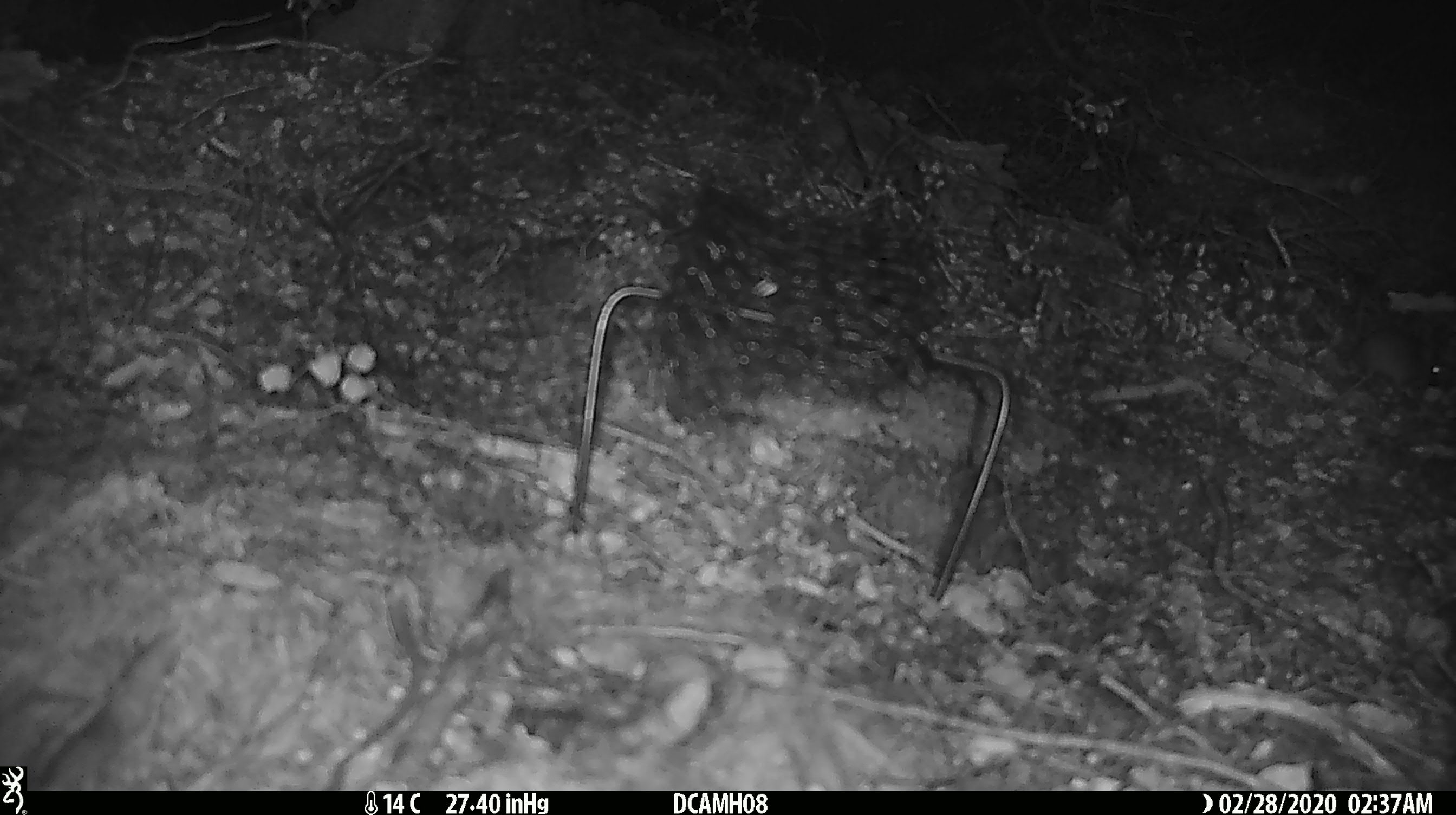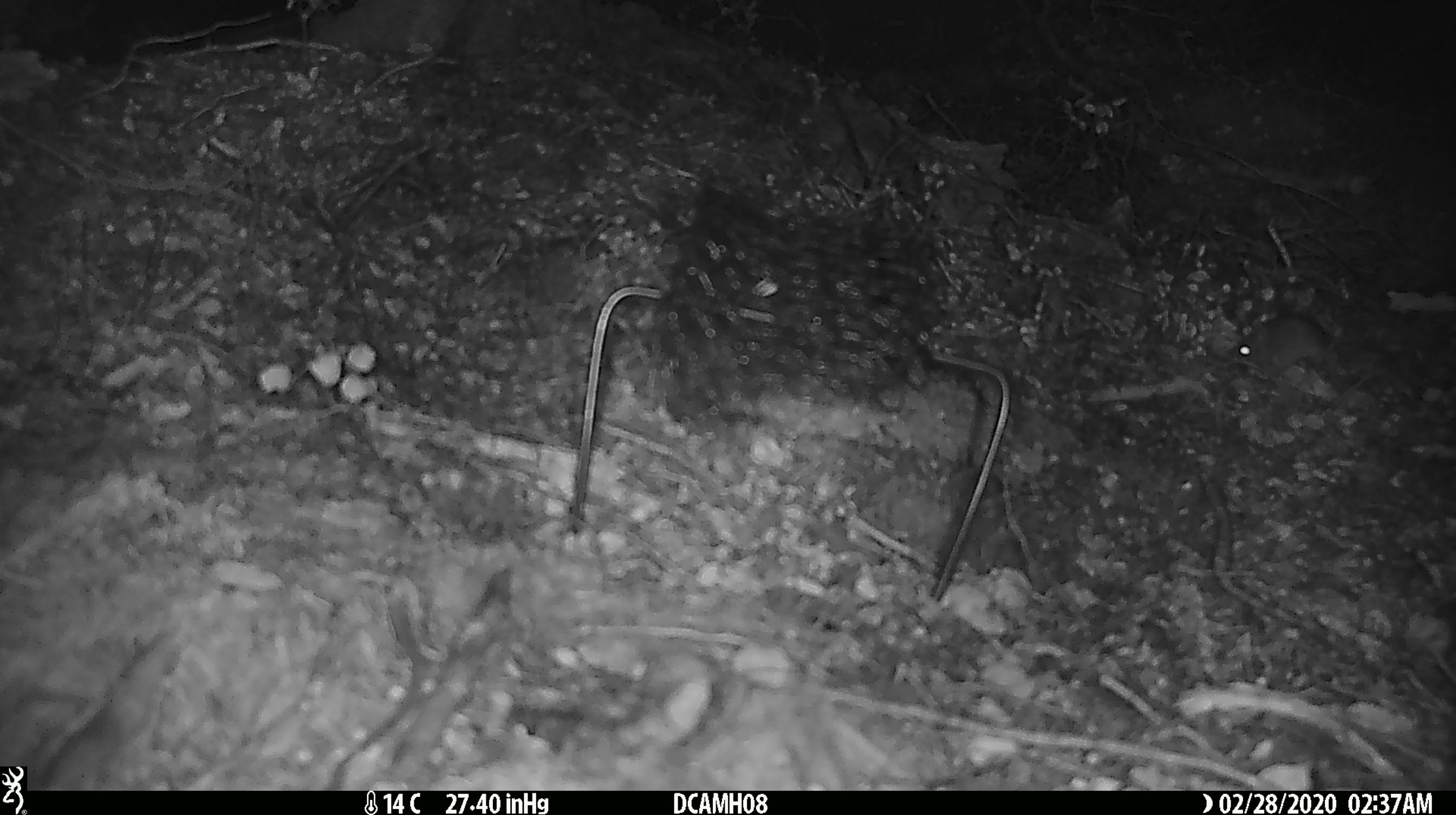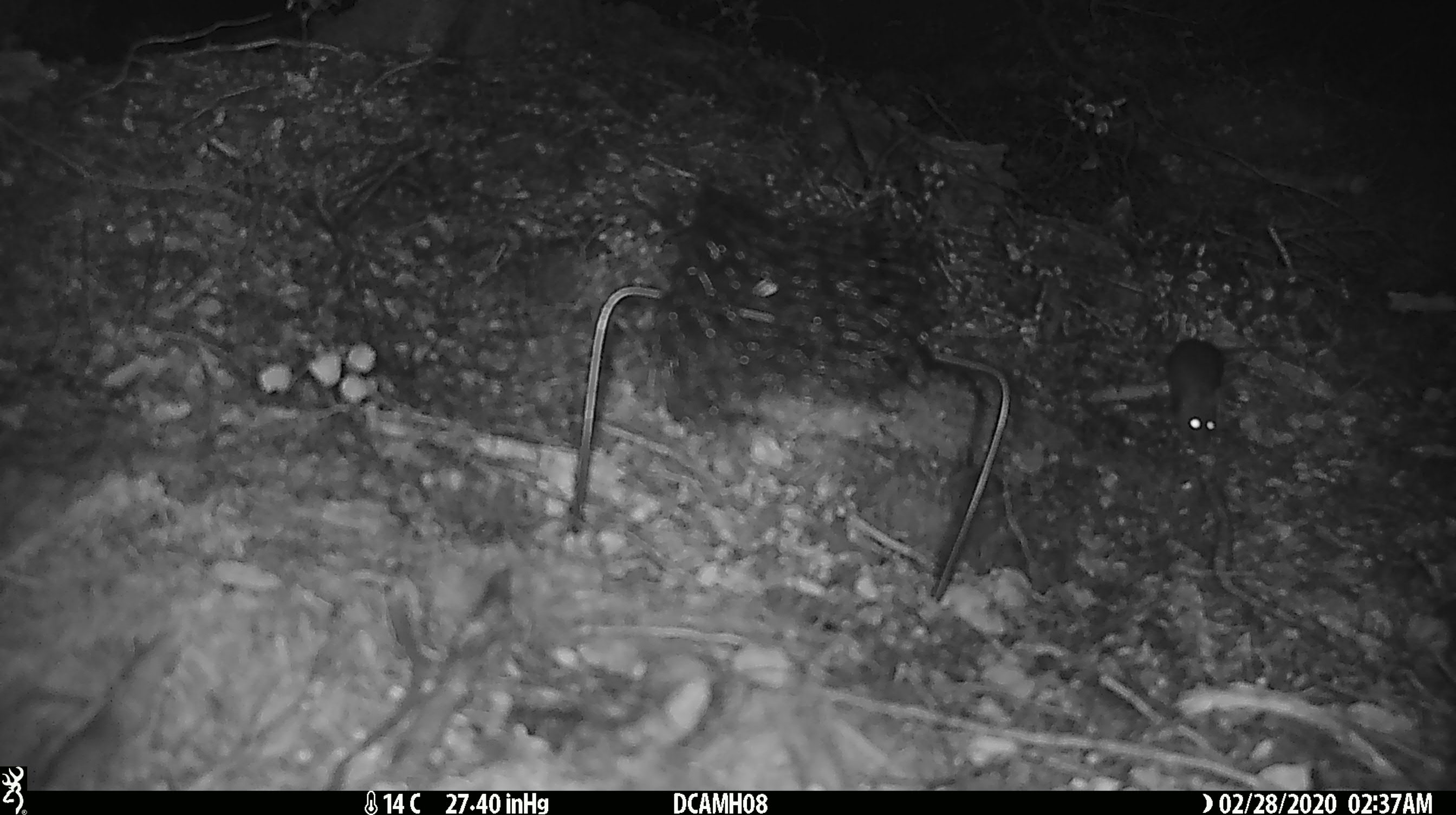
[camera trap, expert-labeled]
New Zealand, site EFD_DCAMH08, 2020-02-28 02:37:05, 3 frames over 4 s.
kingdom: Animalia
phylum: Chordata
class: Mammalia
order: Rodentia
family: Muridae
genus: Mus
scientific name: Mus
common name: mouse